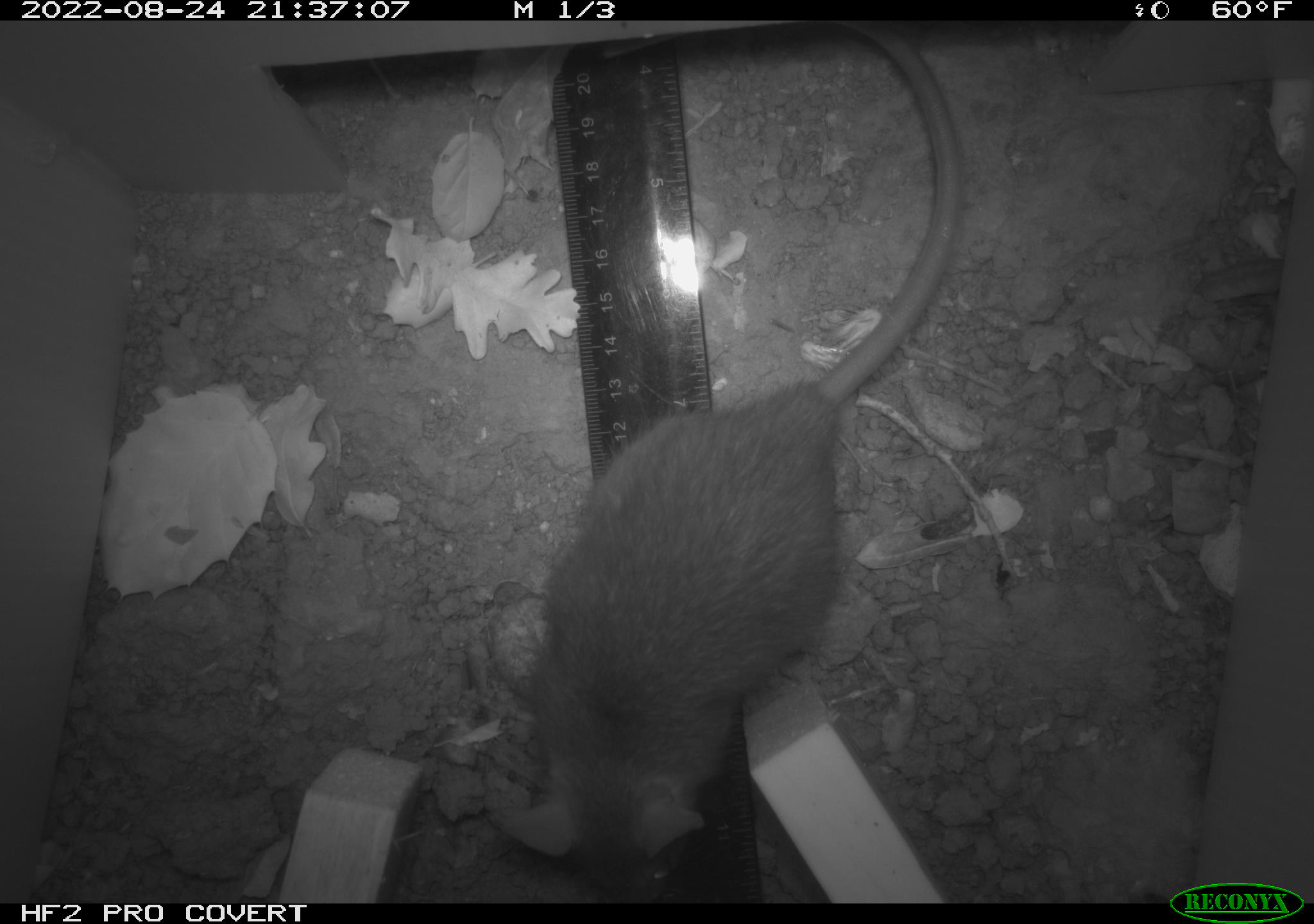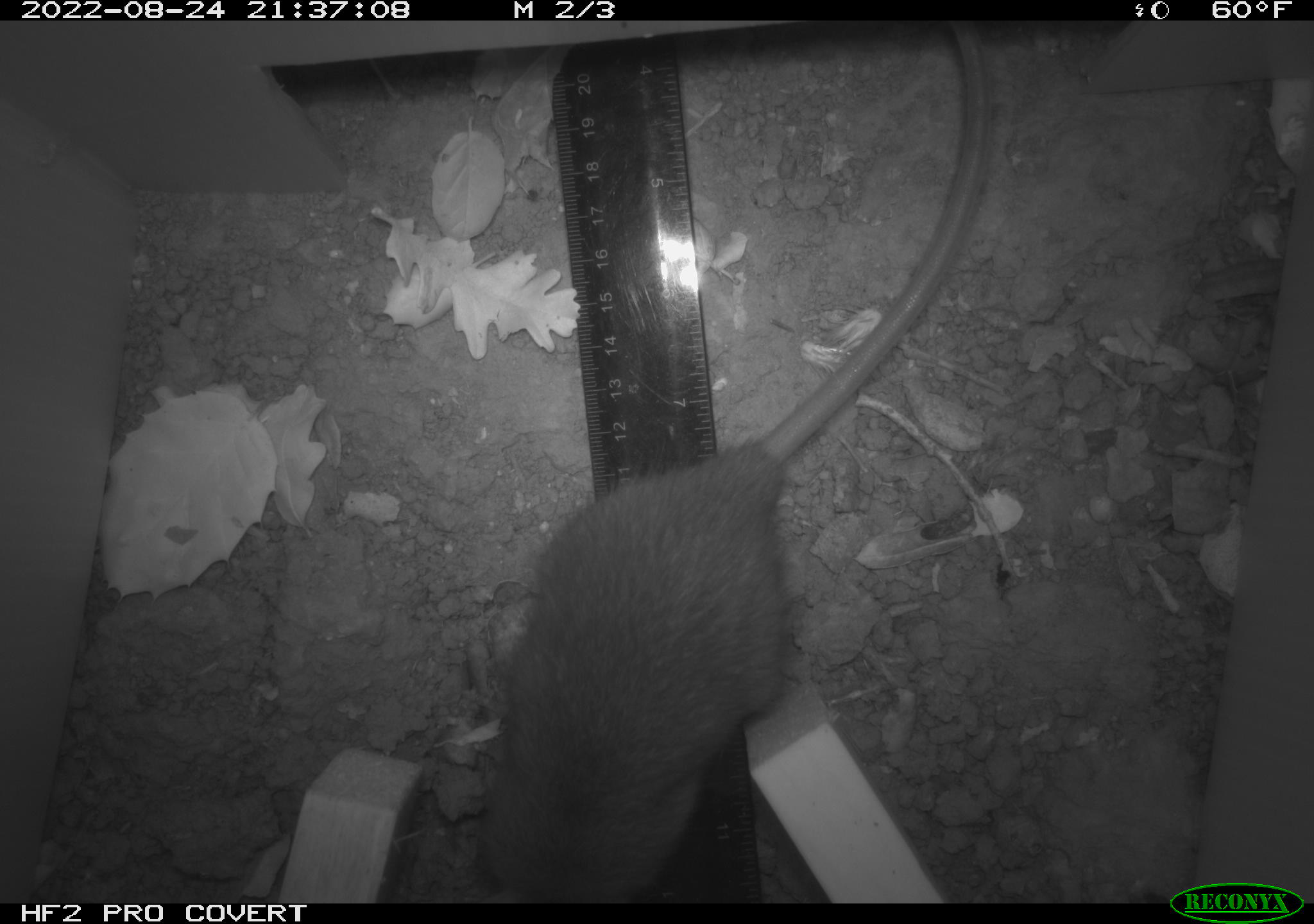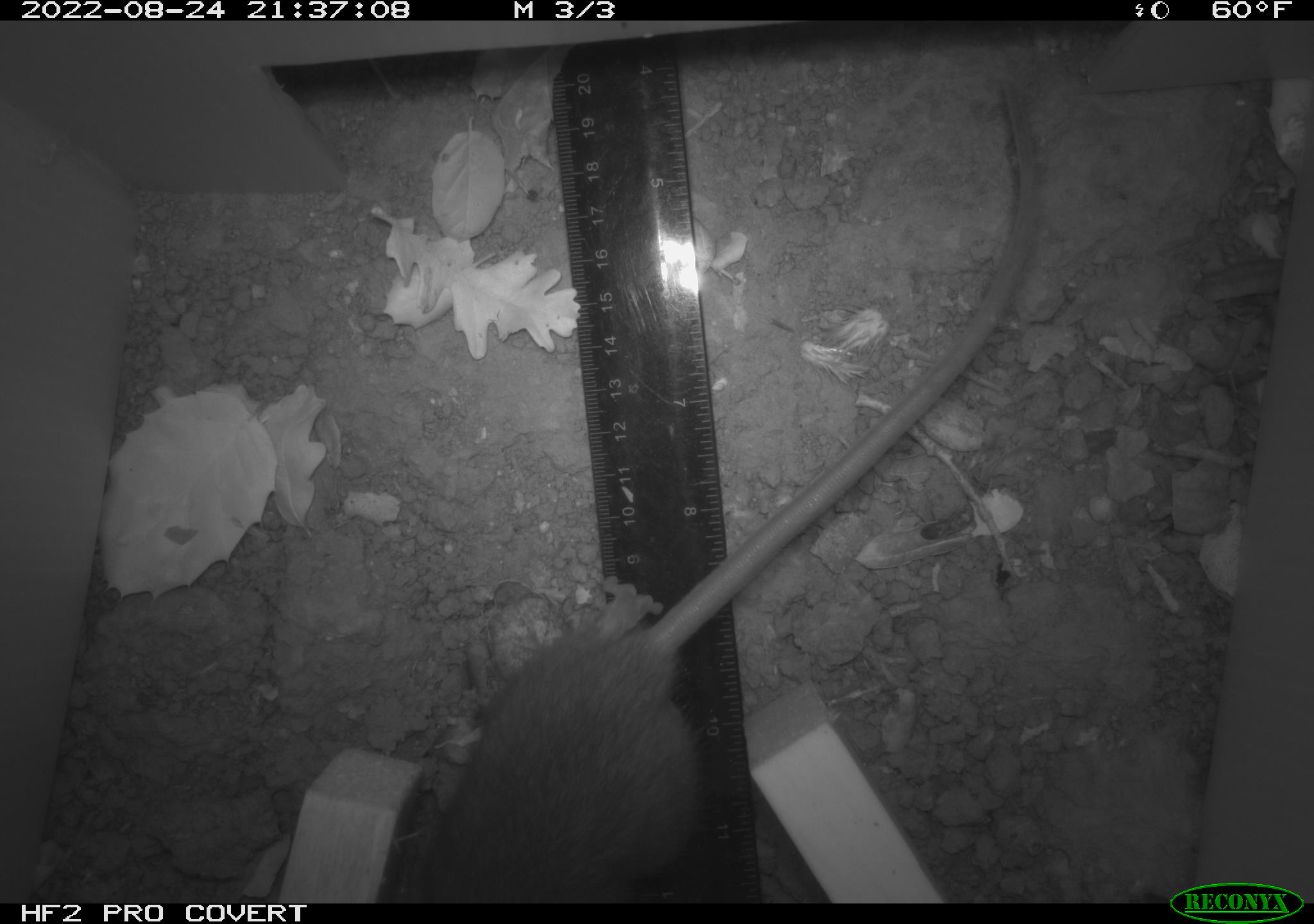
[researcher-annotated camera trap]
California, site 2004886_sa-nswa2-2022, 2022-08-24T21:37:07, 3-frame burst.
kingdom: Animalia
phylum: Chordata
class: Mammalia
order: Rodentia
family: Muridae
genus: Rattus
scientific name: Rattus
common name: rat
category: rattus species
Rattus species (rat) (Rattus).